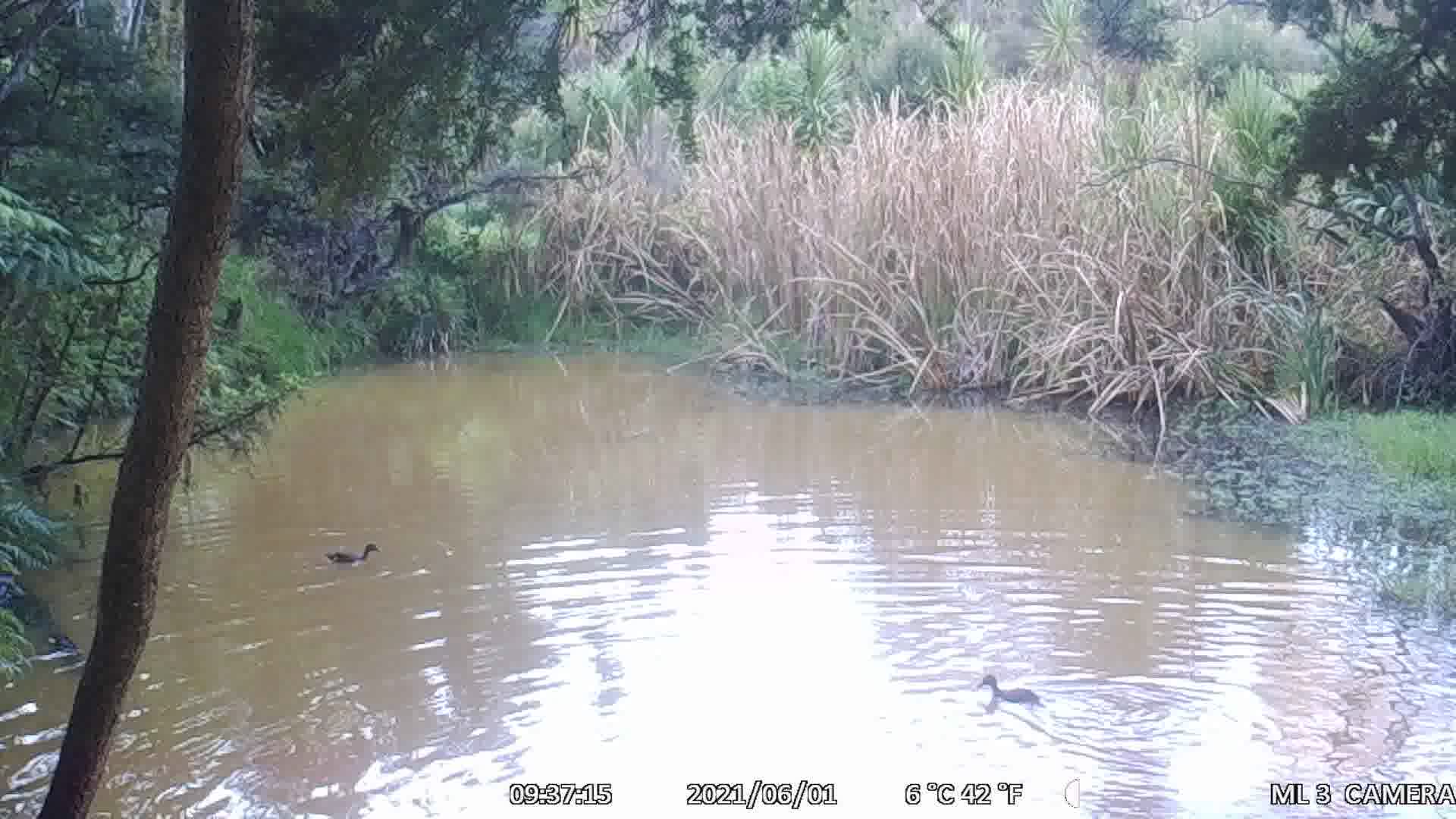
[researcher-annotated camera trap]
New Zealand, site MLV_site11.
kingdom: Animalia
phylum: Chordata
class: Aves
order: Anseriformes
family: Anatidae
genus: Anas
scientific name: Anas chlorotis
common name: brown teal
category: pateke